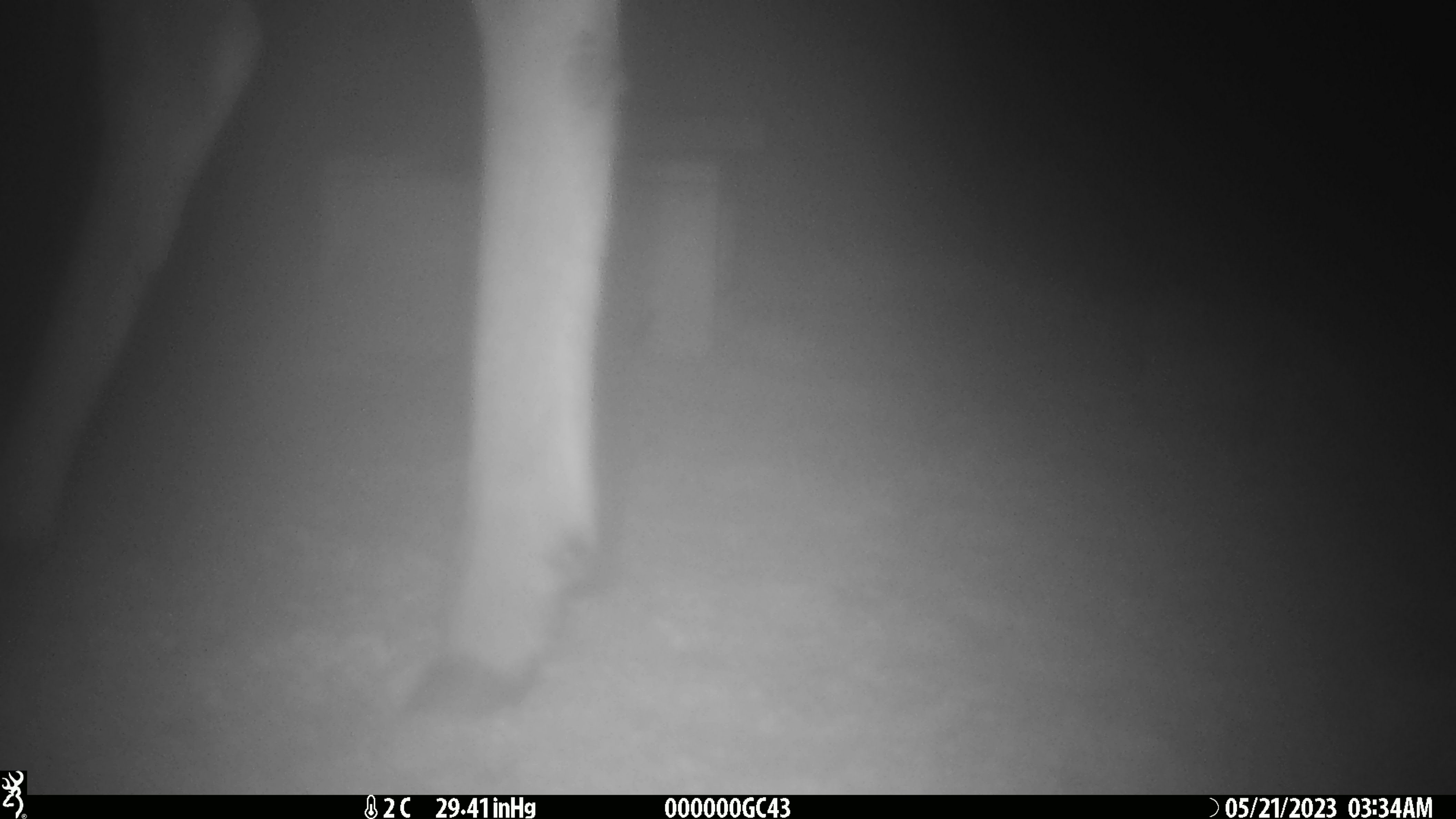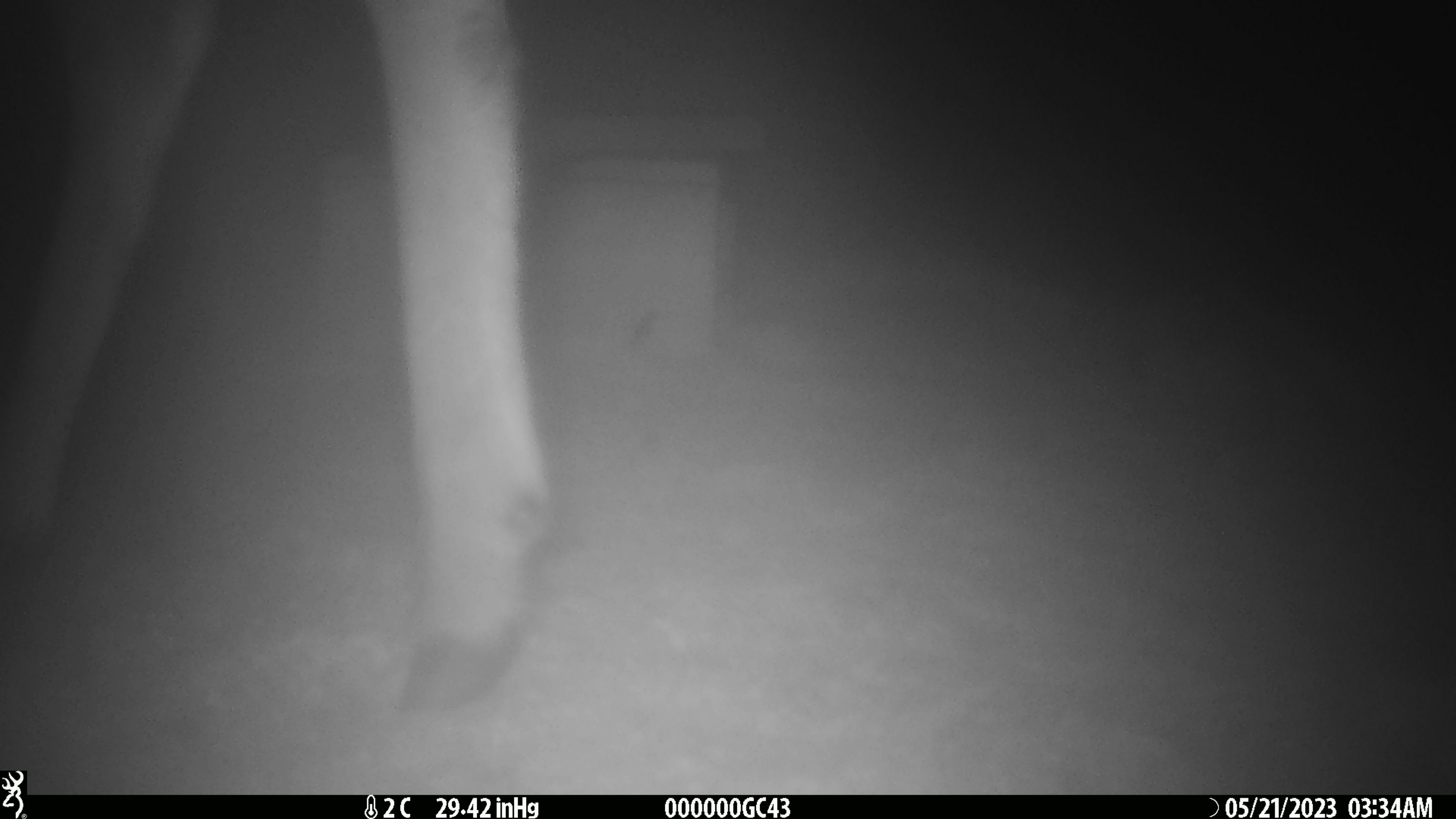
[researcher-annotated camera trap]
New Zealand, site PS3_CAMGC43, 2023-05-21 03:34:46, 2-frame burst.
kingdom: Animalia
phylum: Chordata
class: Mammalia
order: Artiodactyla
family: Cervidae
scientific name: Cervidae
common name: deer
Deer (Cervidae).